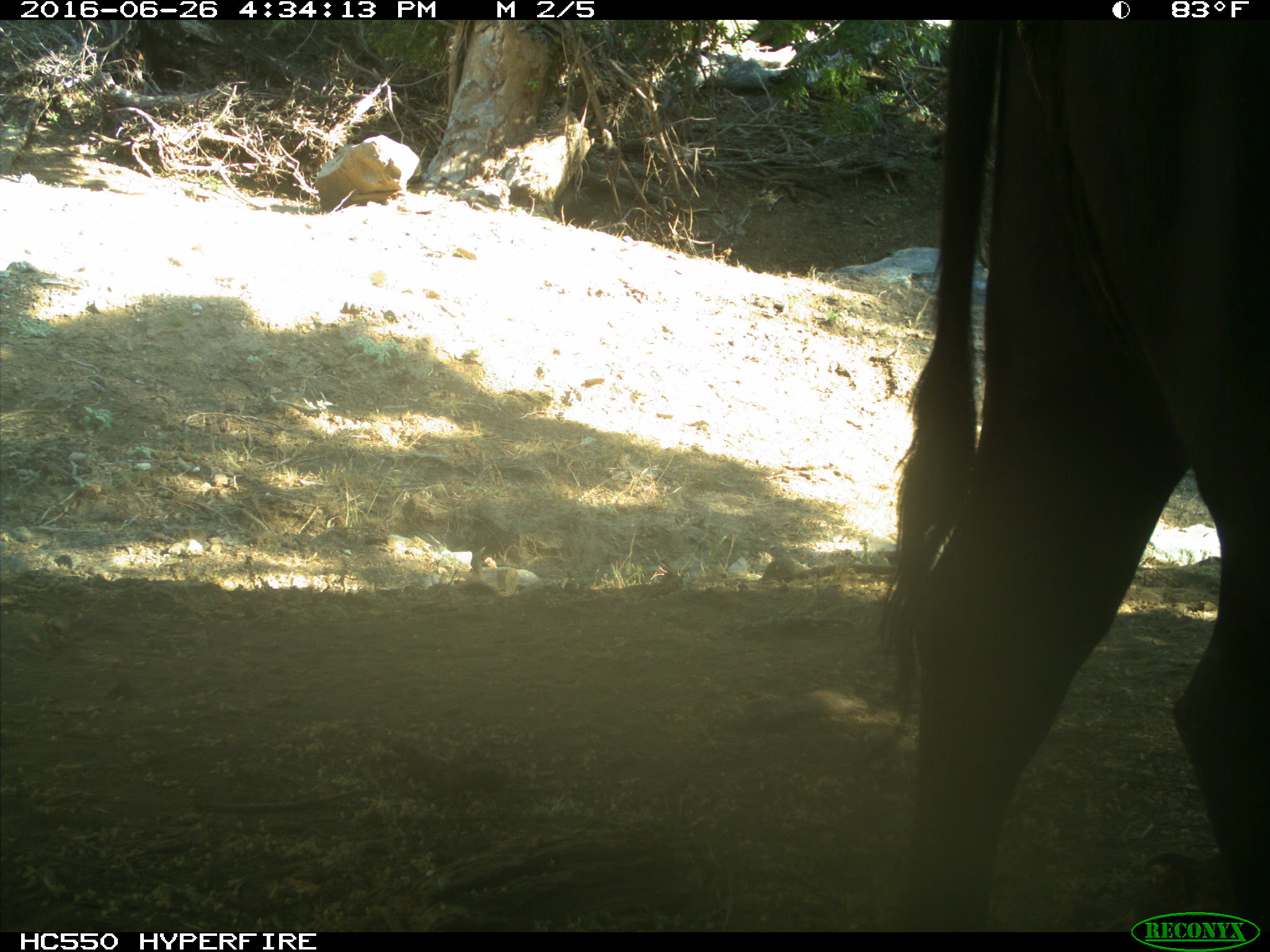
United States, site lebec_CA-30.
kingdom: Animalia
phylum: Chordata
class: Mammalia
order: Artiodactyla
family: Bovidae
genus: Bos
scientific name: Bos taurus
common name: domestic cow